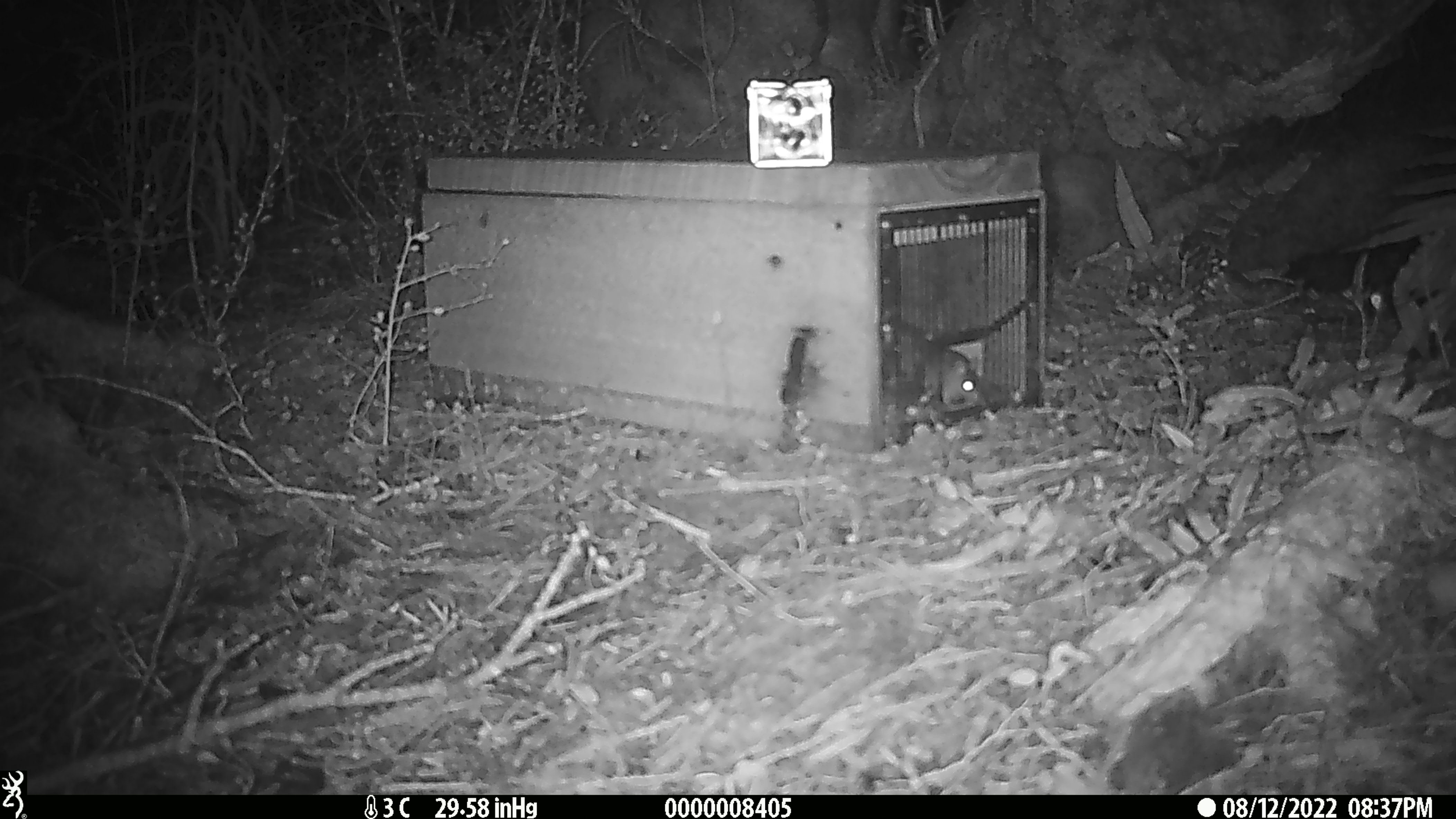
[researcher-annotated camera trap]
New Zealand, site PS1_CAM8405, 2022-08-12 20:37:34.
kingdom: Animalia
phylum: Chordata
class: Mammalia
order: Rodentia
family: Muridae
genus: Mus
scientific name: Mus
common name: mouse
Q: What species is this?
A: Mouse (Mus).